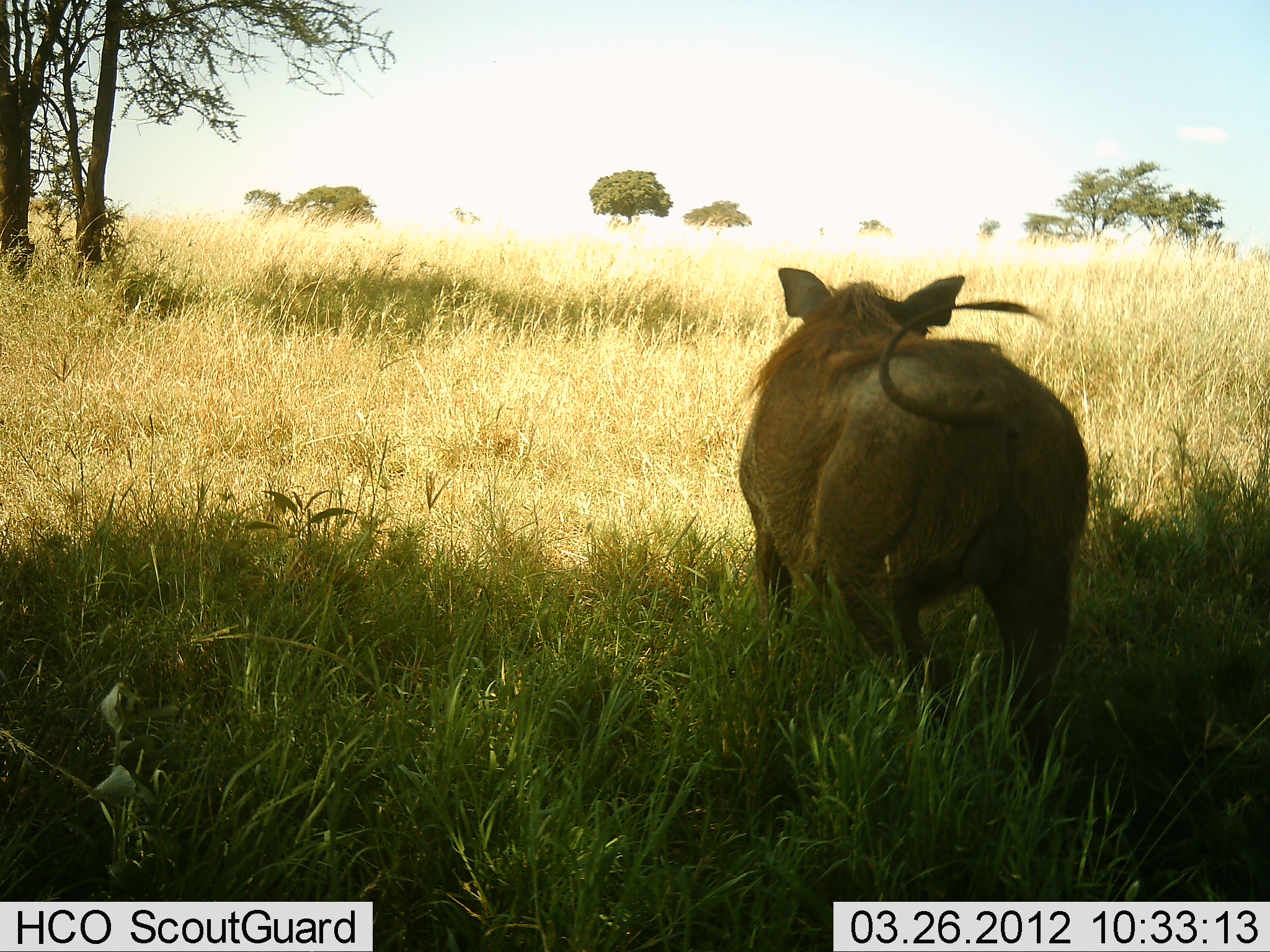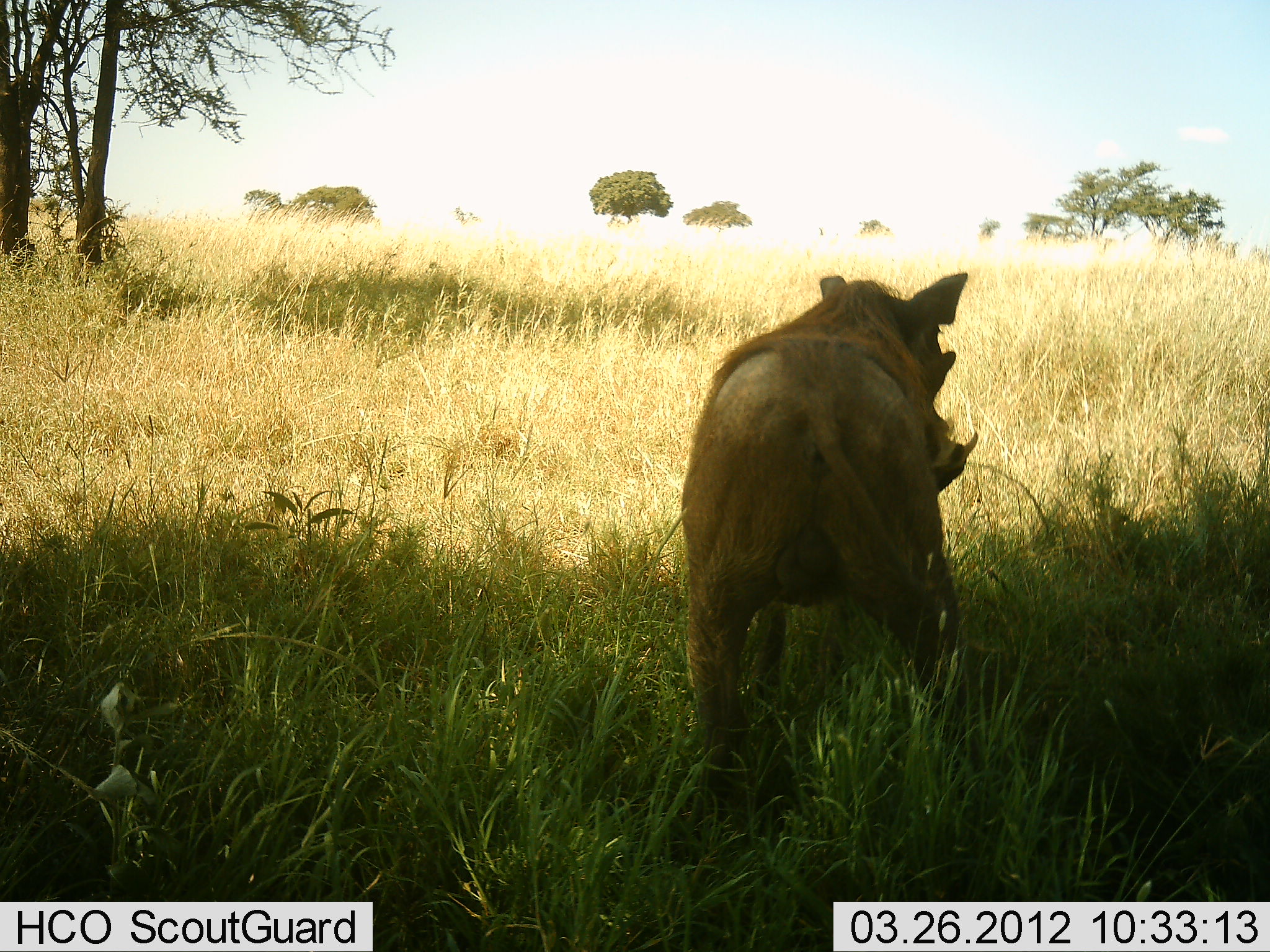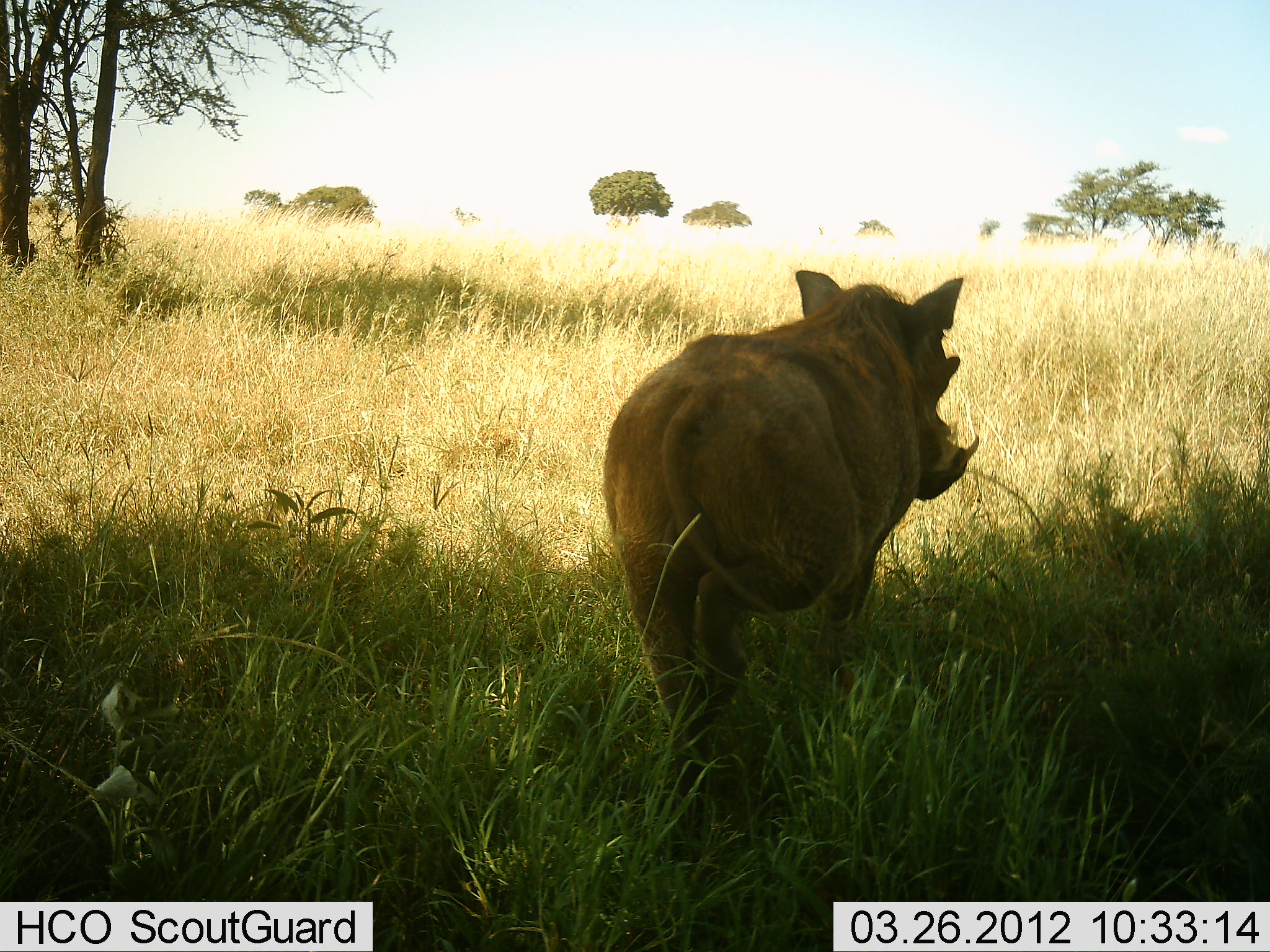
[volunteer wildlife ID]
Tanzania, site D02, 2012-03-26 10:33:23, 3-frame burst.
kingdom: Animalia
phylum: Chordata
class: Mammalia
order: Artiodactyla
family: Suidae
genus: Phacochoerus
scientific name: Phacochoerus africanus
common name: warthog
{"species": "warthog (Phacochoerus africanus)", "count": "1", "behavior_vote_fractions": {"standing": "74%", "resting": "0%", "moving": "26%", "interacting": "0%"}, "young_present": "0%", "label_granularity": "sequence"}